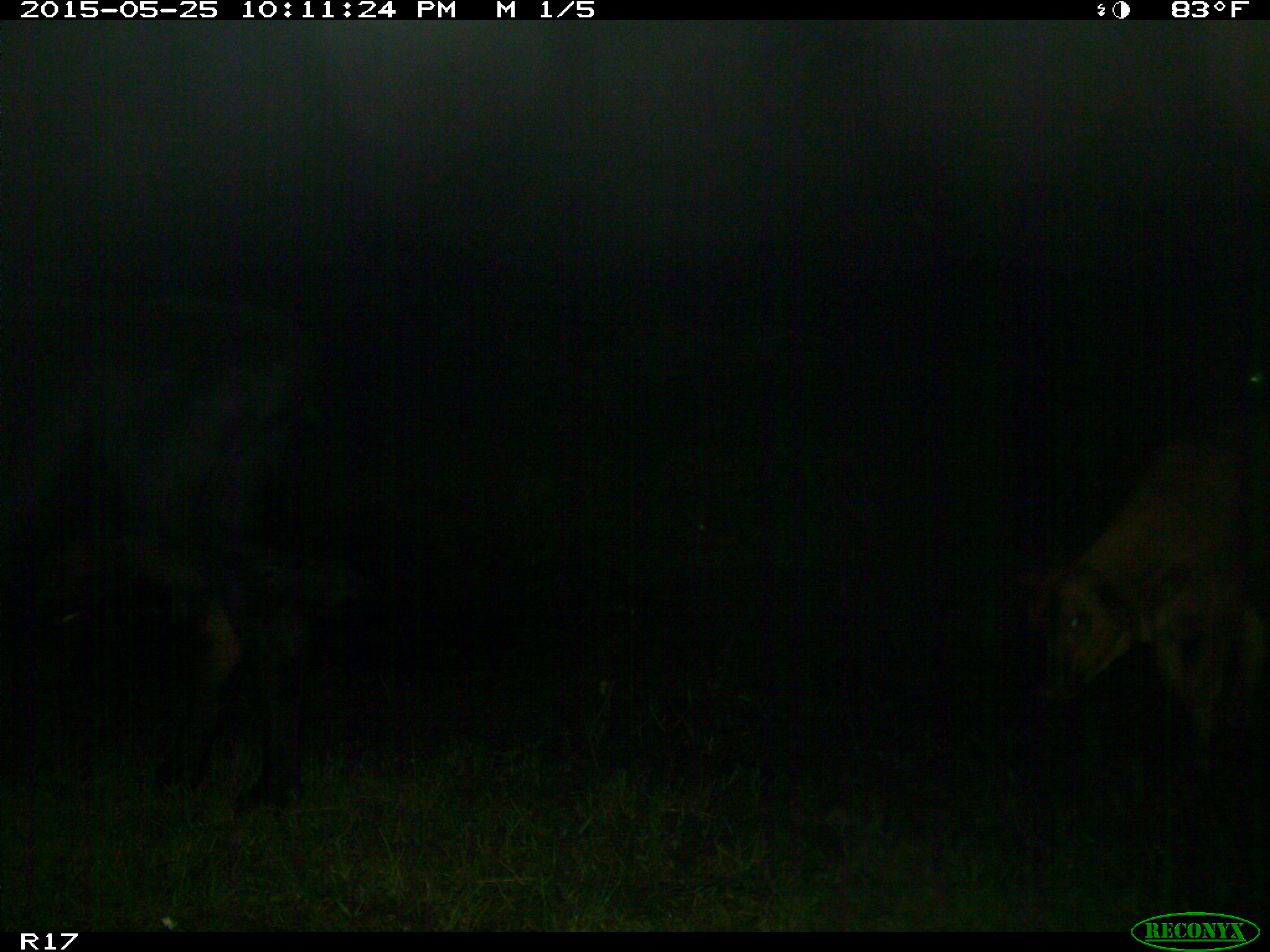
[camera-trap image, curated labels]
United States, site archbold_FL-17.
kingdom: Animalia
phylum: Chordata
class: Mammalia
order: Artiodactyla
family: Bovidae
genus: Bos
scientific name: Bos taurus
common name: domestic cow